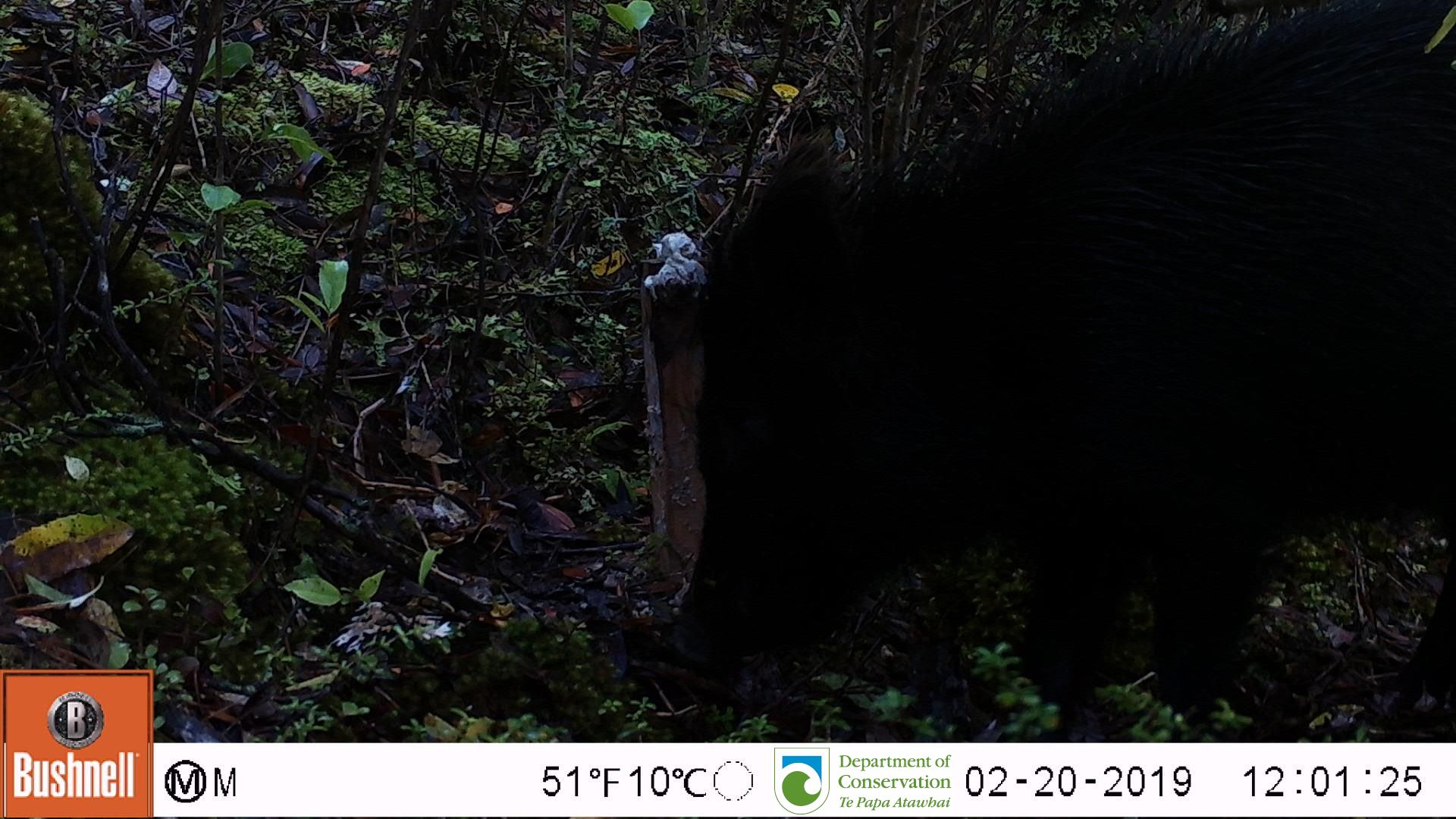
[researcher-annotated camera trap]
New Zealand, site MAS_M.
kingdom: Animalia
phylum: Chordata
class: Mammalia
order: Artiodactyla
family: Suidae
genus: Sus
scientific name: Sus scrofa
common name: pig